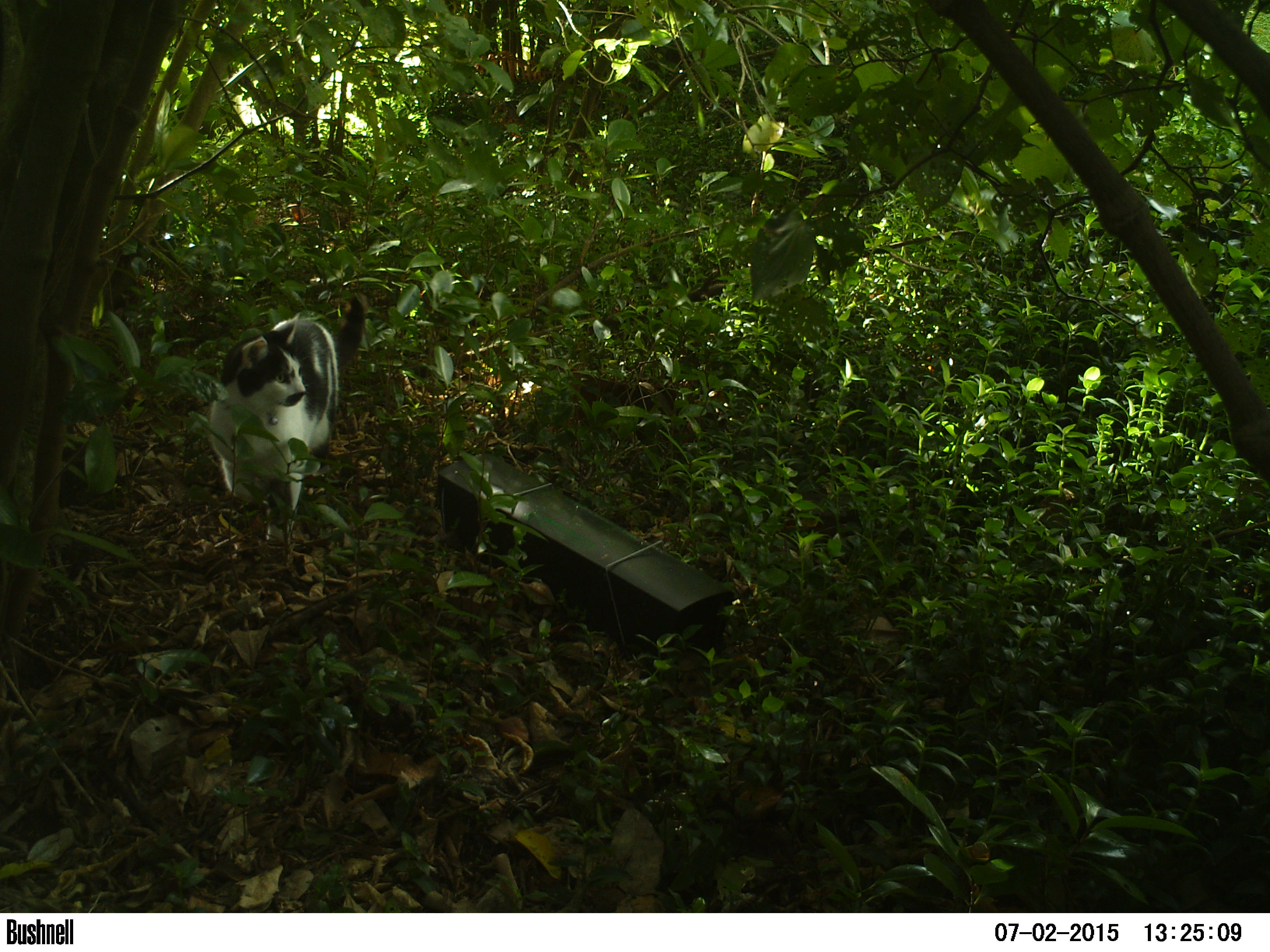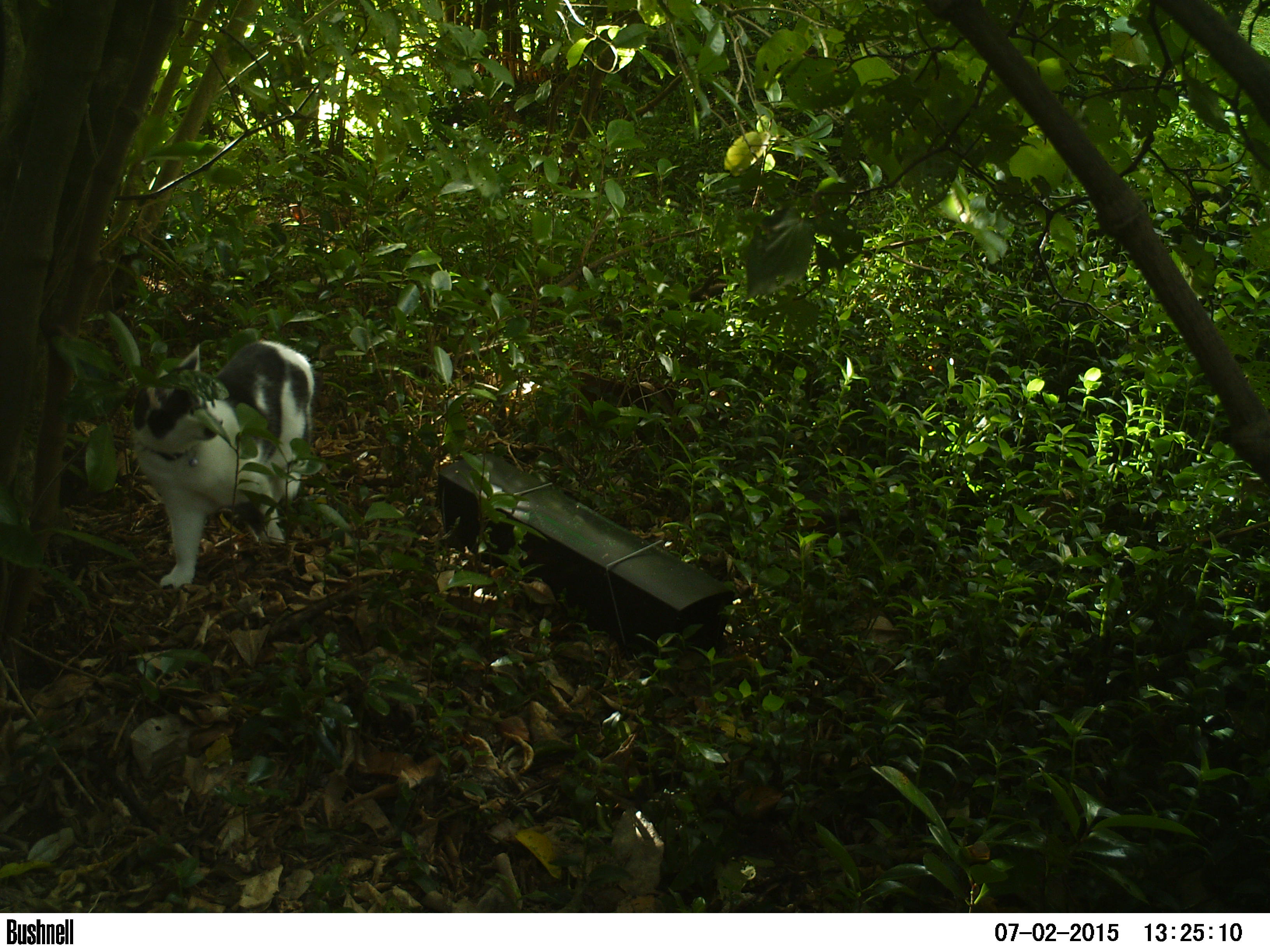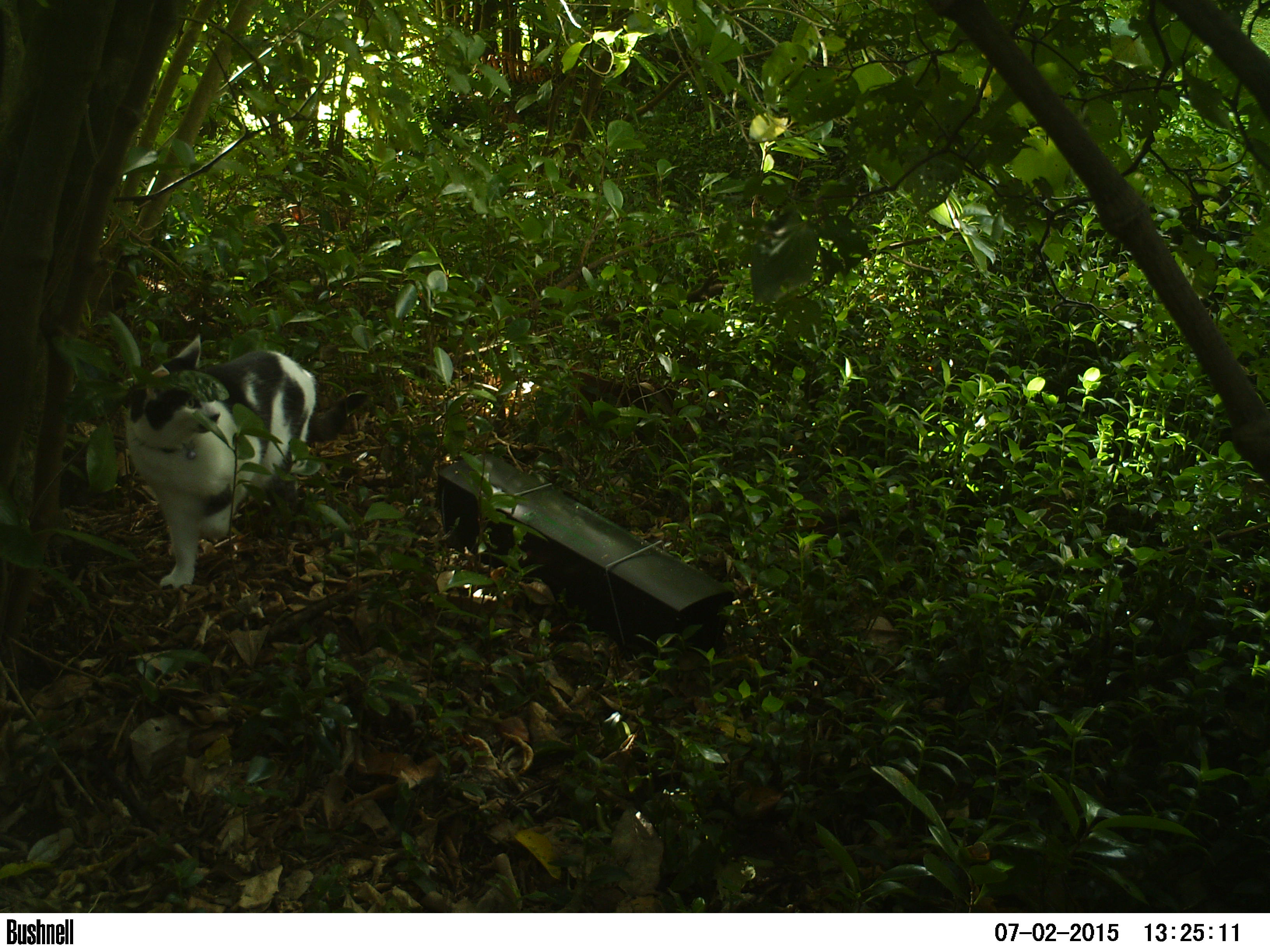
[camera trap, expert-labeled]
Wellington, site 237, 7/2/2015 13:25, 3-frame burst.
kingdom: Animalia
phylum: Chordata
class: Mammalia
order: Carnivora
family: Felidae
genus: Felis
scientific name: Felis catus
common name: cat